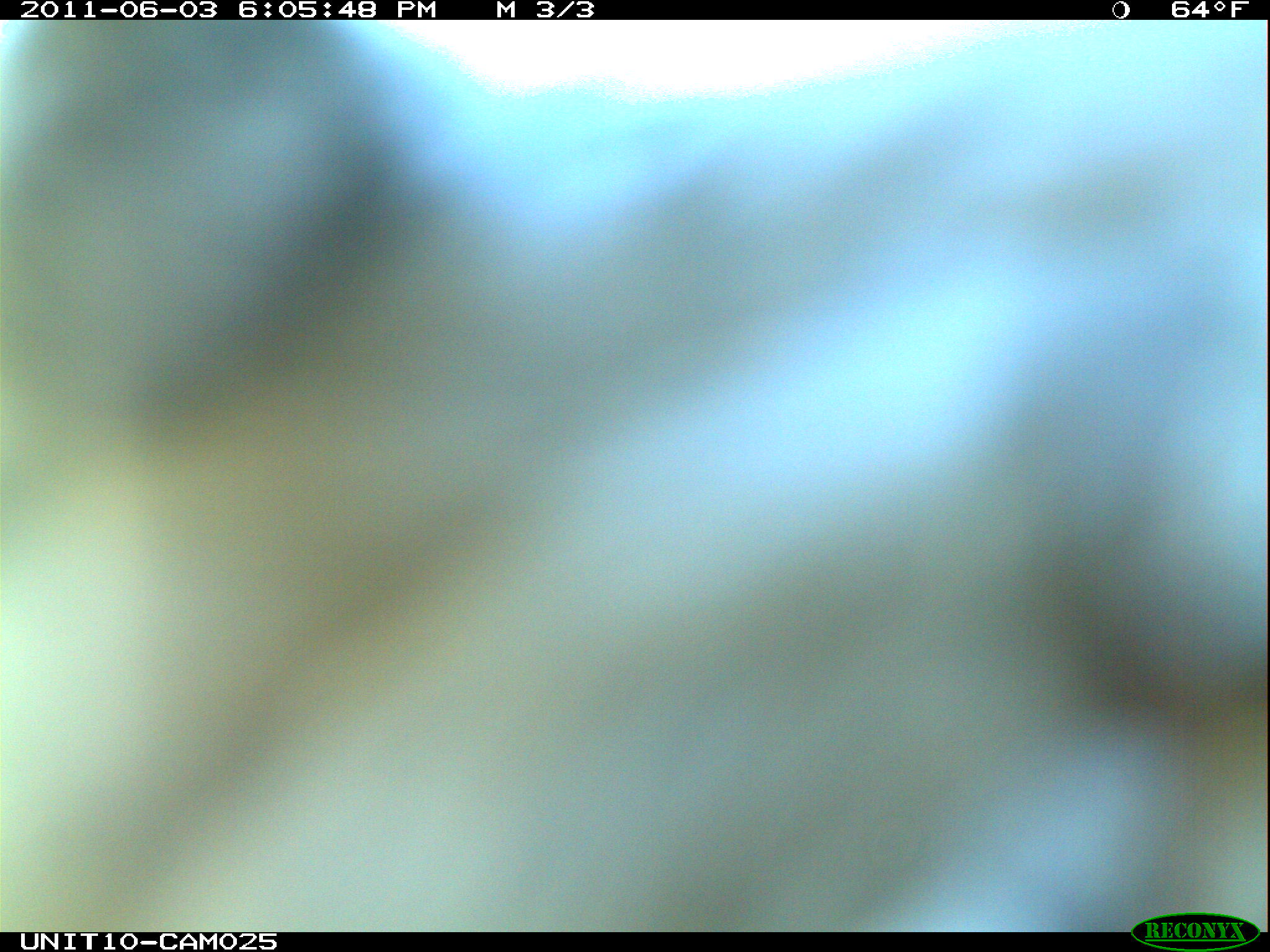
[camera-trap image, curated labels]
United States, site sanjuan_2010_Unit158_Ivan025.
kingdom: Animalia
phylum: Chordata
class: Aves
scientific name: Aves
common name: birds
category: unidentified bird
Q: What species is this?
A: Unidentified bird (birds) (Aves).